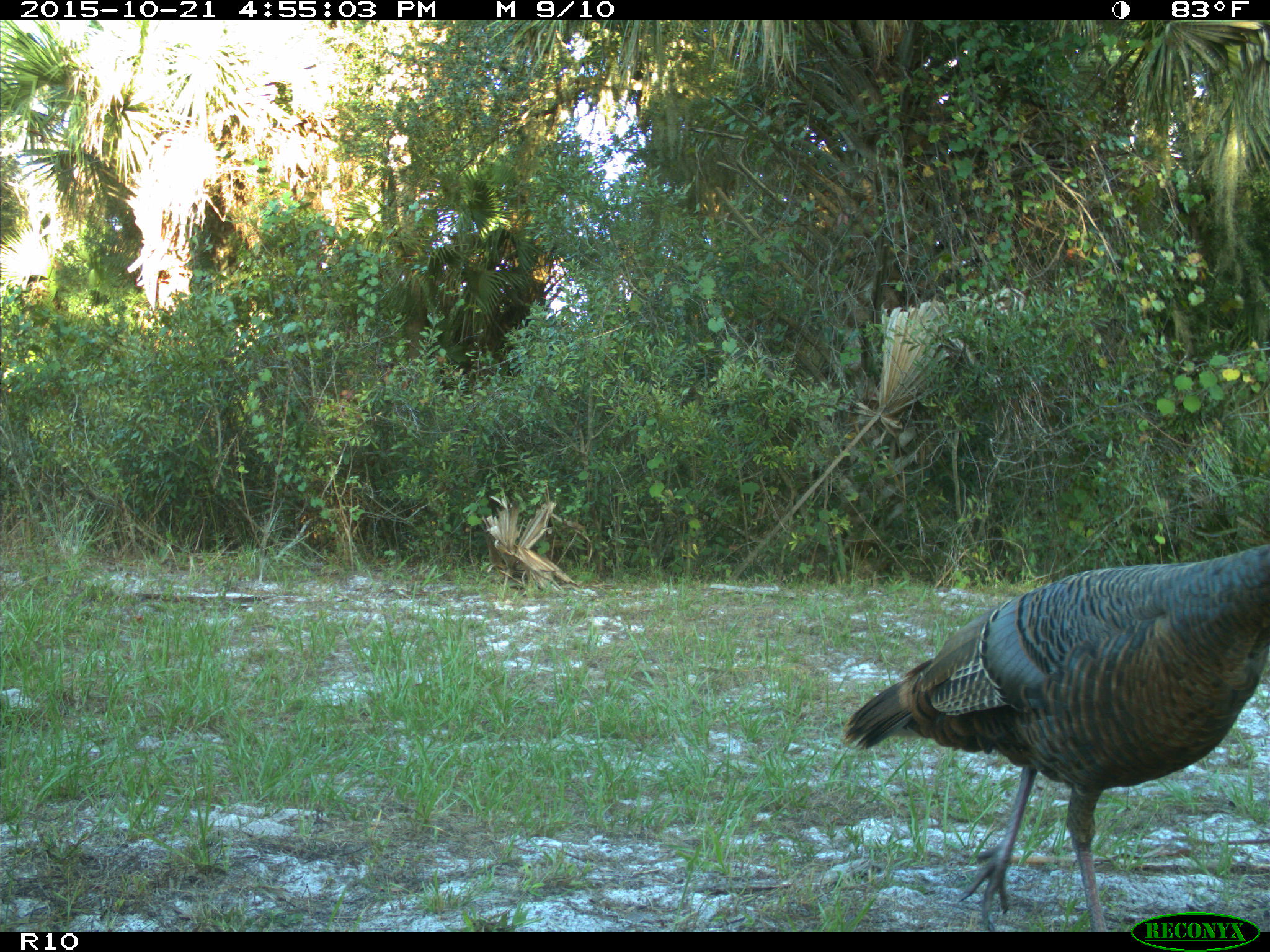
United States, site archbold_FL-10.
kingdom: Animalia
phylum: Chordata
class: Aves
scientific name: Aves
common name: birds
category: unidentified bird